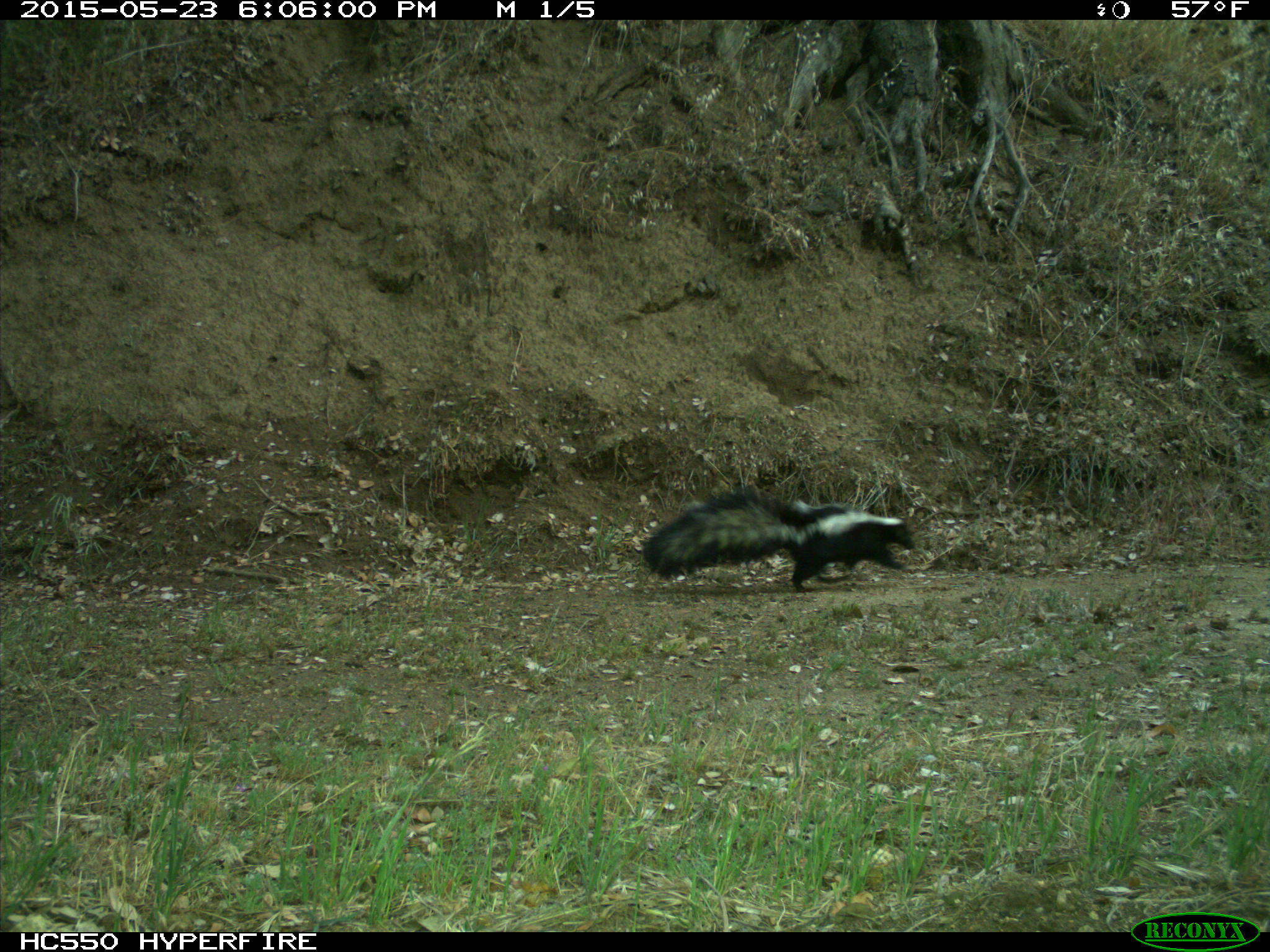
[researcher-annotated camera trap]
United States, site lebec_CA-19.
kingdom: Animalia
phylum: Chordata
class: Mammalia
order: Carnivora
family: Mephitidae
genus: Mephitis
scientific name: Mephitis mephitis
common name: striped skunk